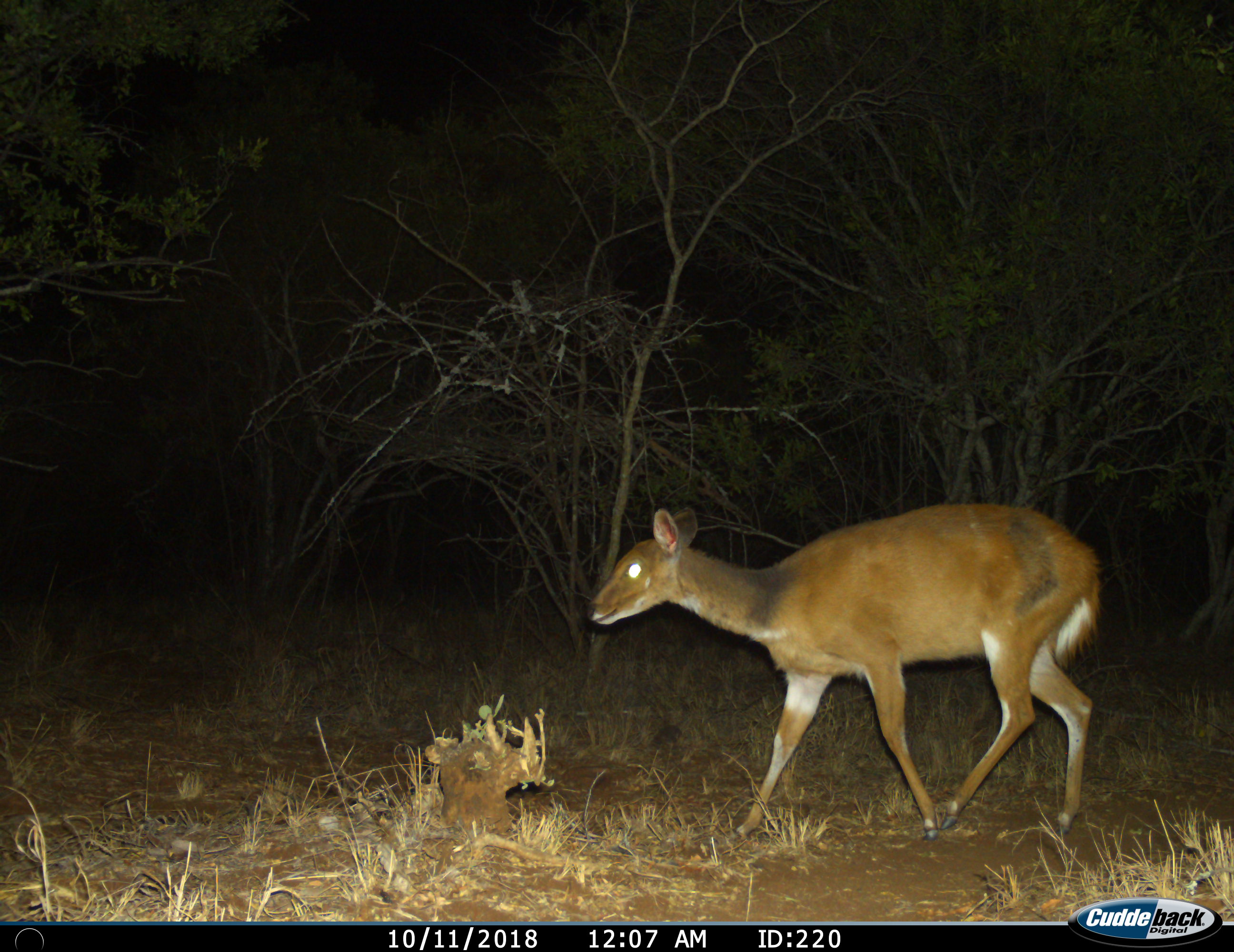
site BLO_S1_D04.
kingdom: Animalia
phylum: Chordata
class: Mammalia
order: Artiodactyla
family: Bovidae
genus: Tragelaphus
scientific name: Tragelaphus scriptus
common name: bushbuck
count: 1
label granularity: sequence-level